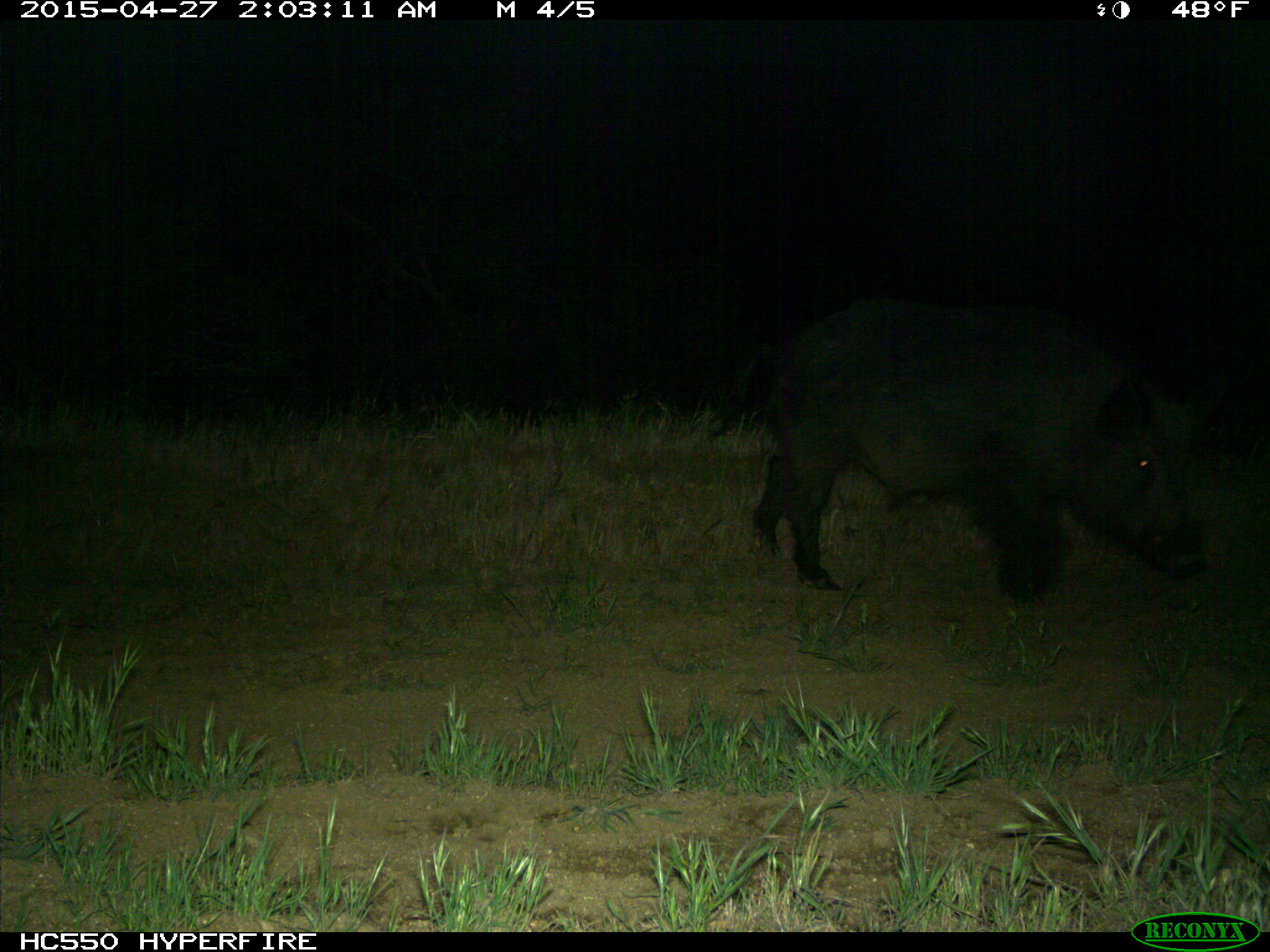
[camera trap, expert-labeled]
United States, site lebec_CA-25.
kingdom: Animalia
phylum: Chordata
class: Mammalia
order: Artiodactyla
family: Suidae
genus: Sus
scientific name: Sus scrofa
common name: wild boar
Sus scrofa (wild boar).